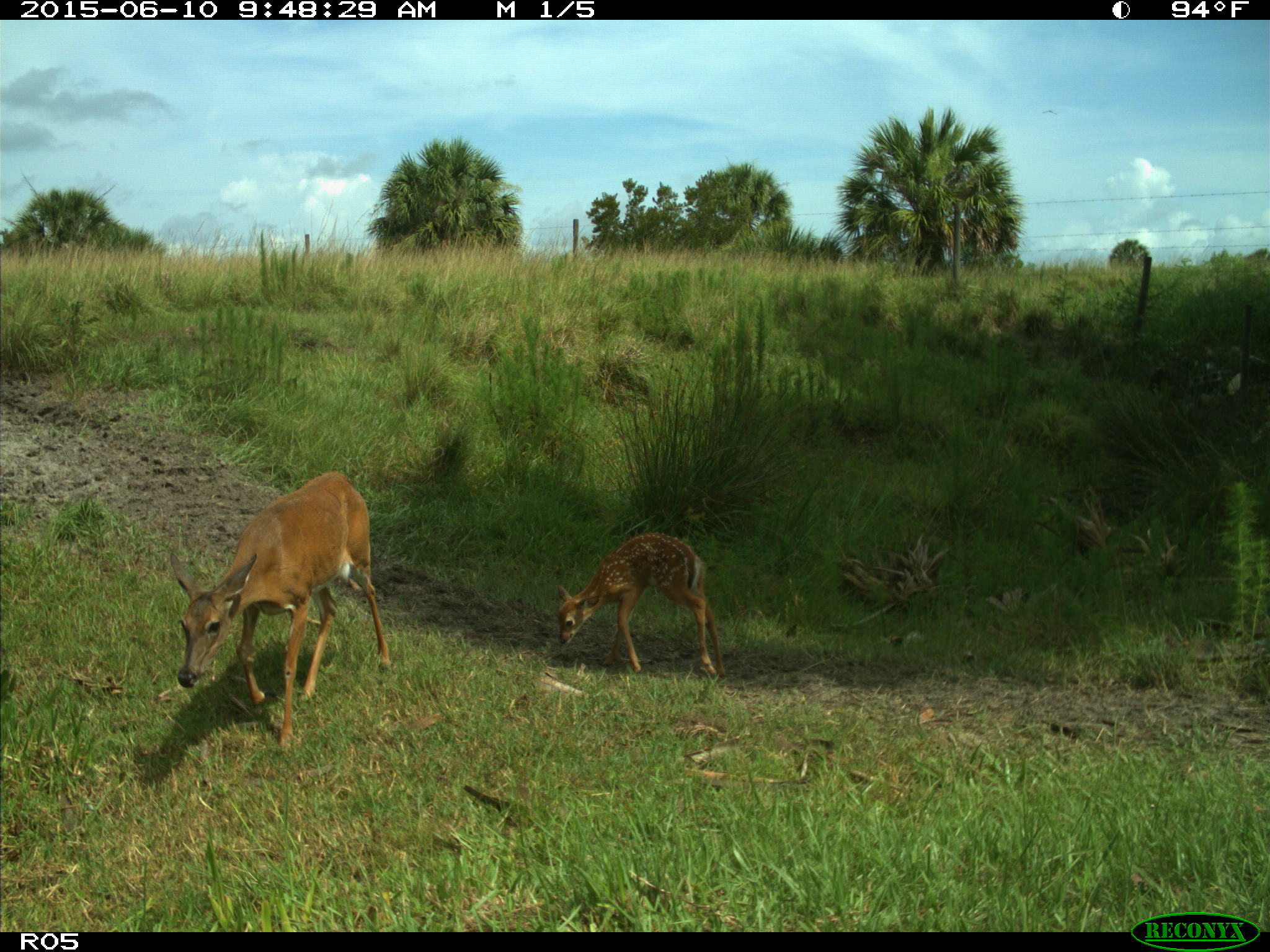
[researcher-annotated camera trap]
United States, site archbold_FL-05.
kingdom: Animalia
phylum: Chordata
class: Mammalia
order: Artiodactyla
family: Cervidae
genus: Odocoileus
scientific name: Odocoileus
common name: deer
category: unidentified deer